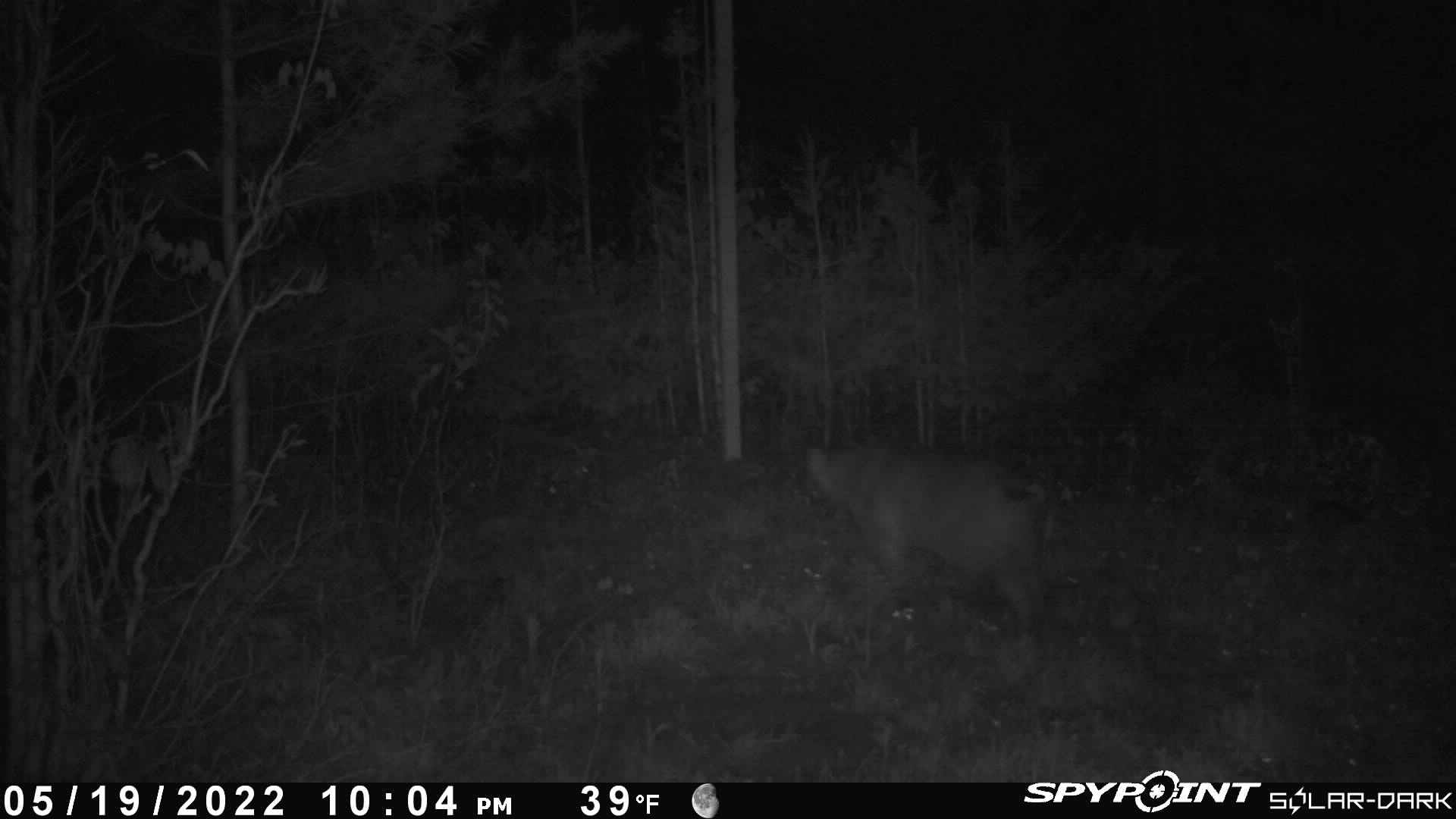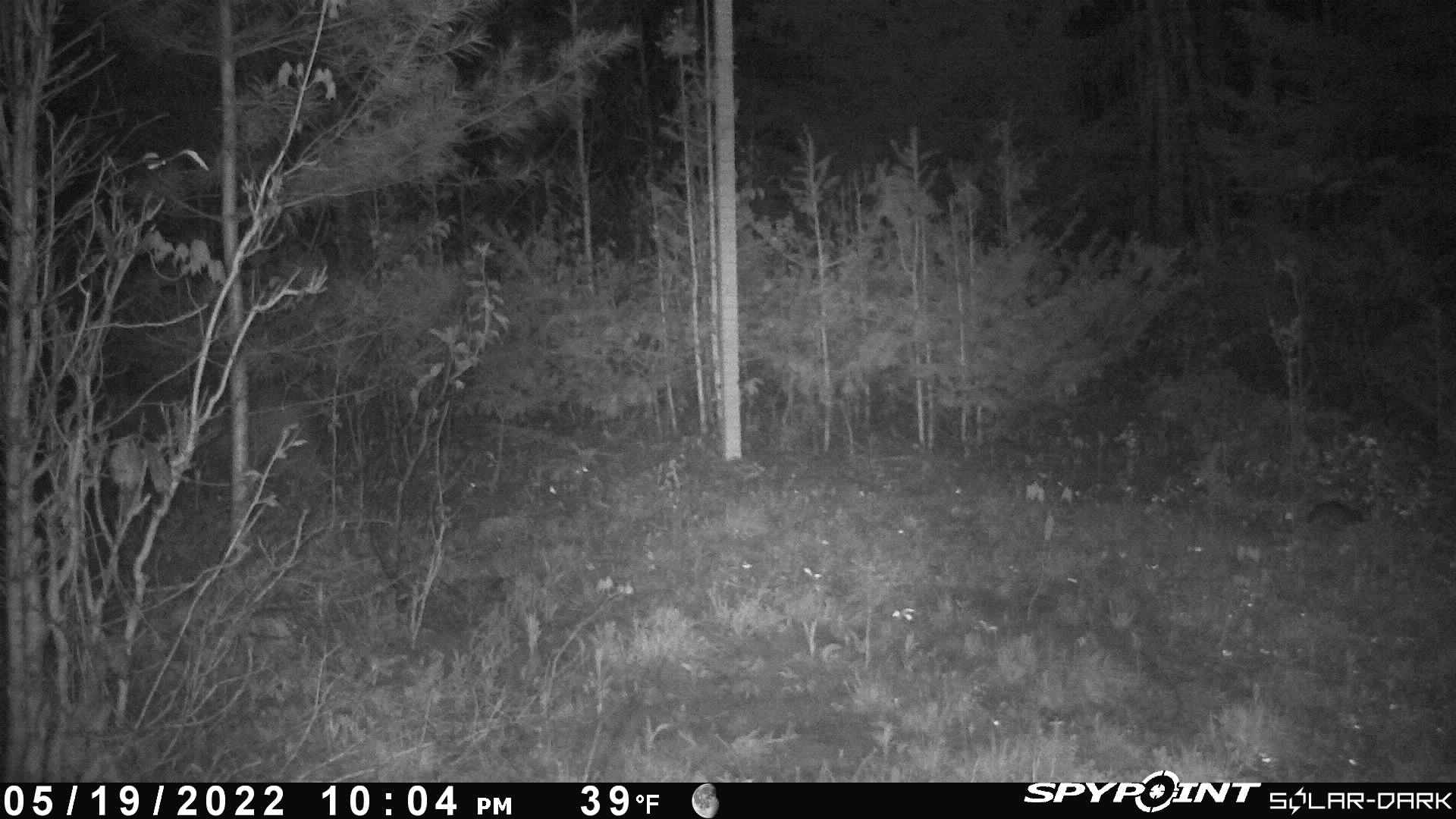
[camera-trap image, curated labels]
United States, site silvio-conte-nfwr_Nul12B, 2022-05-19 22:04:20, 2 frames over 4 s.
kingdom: Animalia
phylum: Chordata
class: Mammalia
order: Carnivora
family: Felidae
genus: Lynx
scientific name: Lynx rufus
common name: bobcat